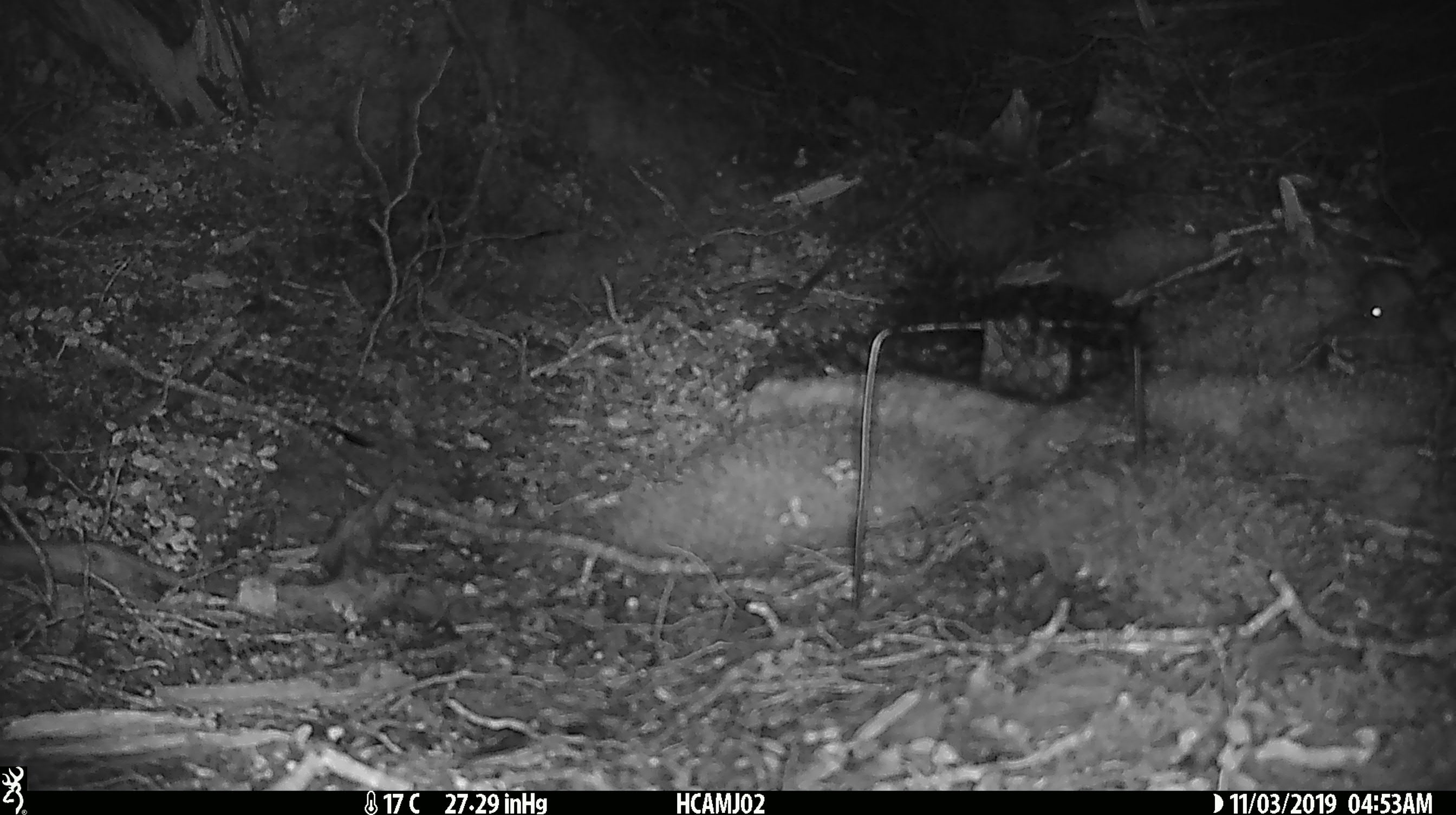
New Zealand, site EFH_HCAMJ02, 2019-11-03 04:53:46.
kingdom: Animalia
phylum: Chordata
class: Mammalia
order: Rodentia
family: Muridae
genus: Mus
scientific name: Mus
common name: mouse